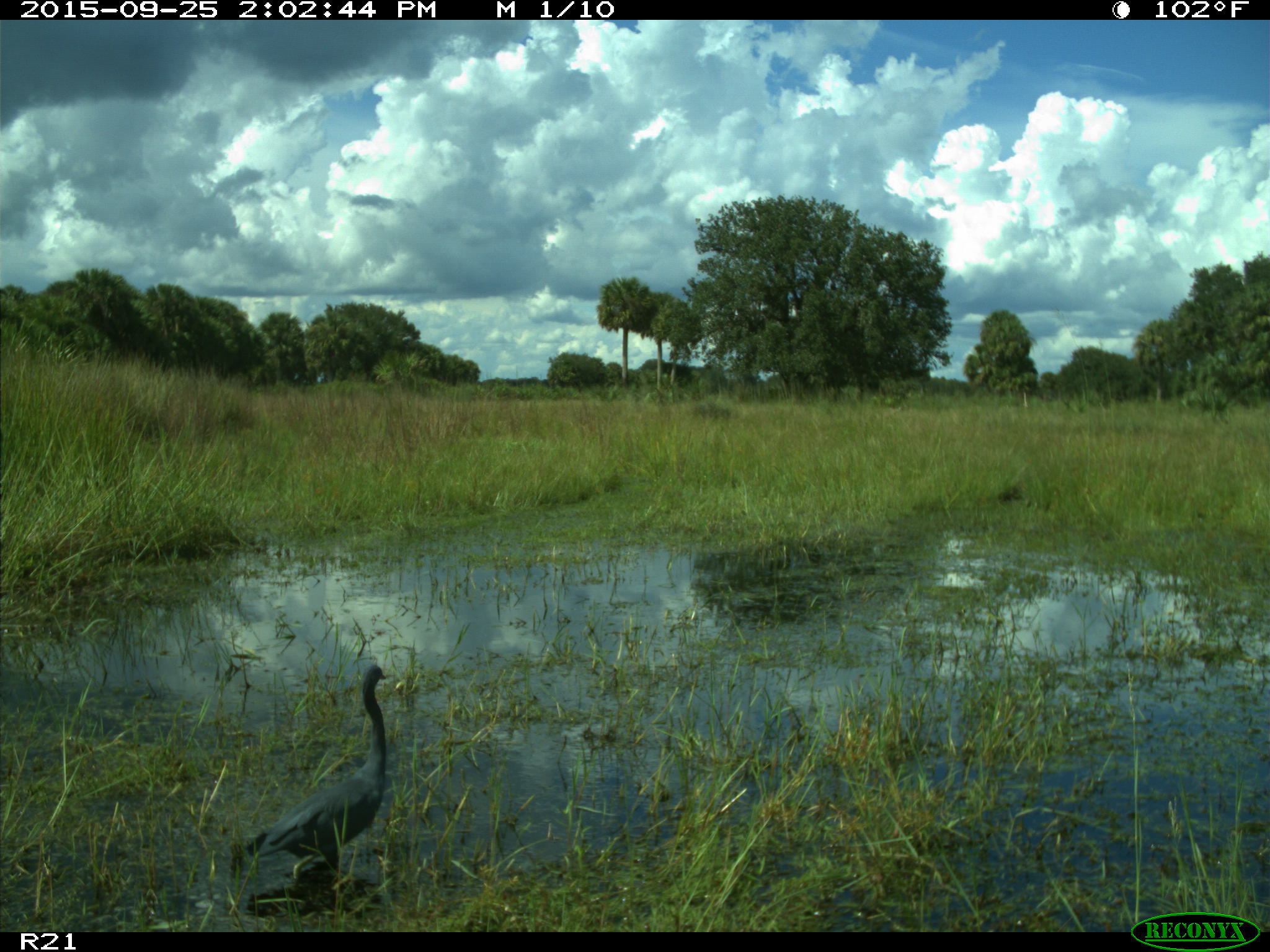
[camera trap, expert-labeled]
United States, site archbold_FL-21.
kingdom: Animalia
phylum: Chordata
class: Aves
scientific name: Aves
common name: birds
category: unidentified bird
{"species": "unidentified bird (birds) (Aves)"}